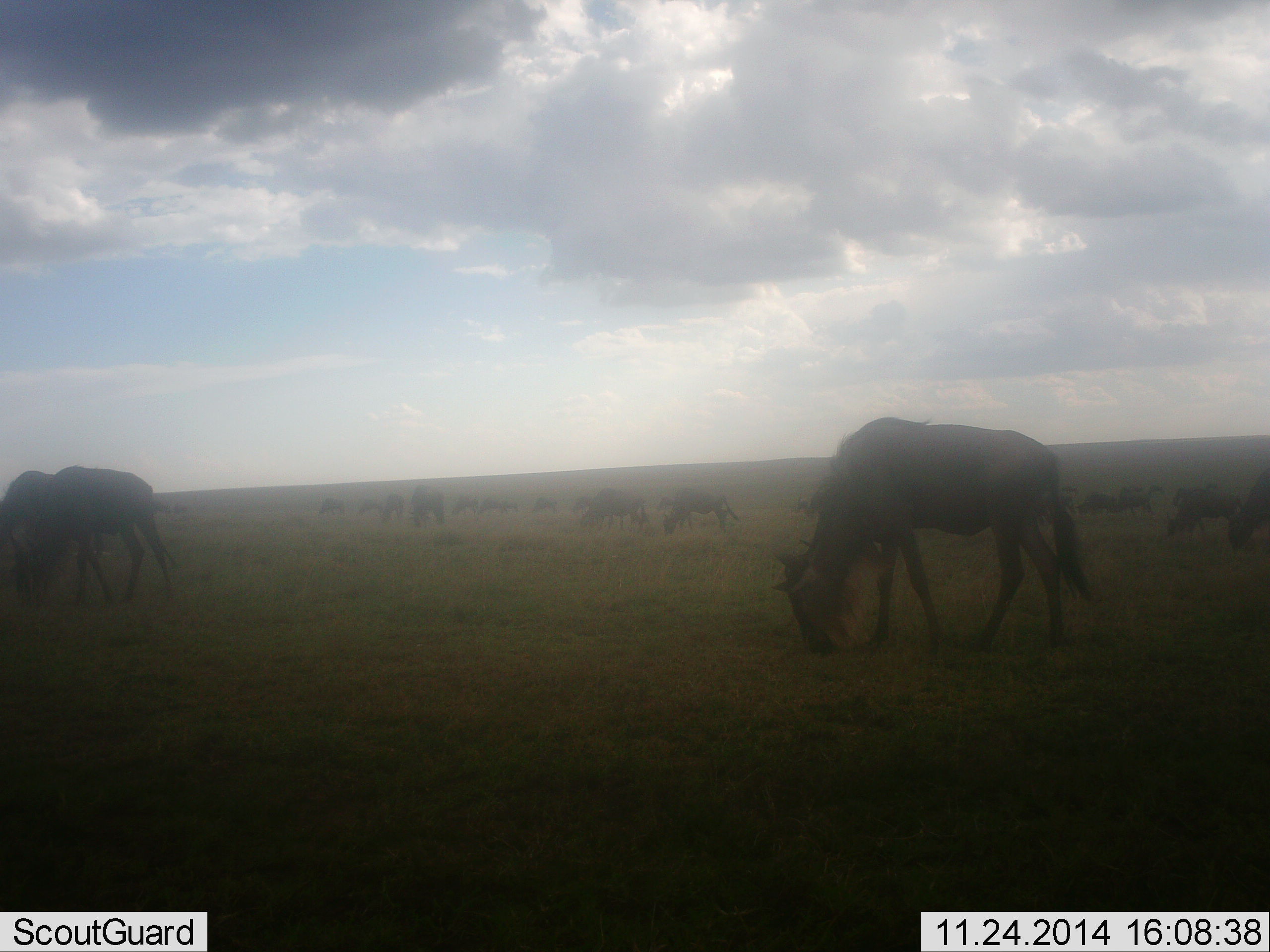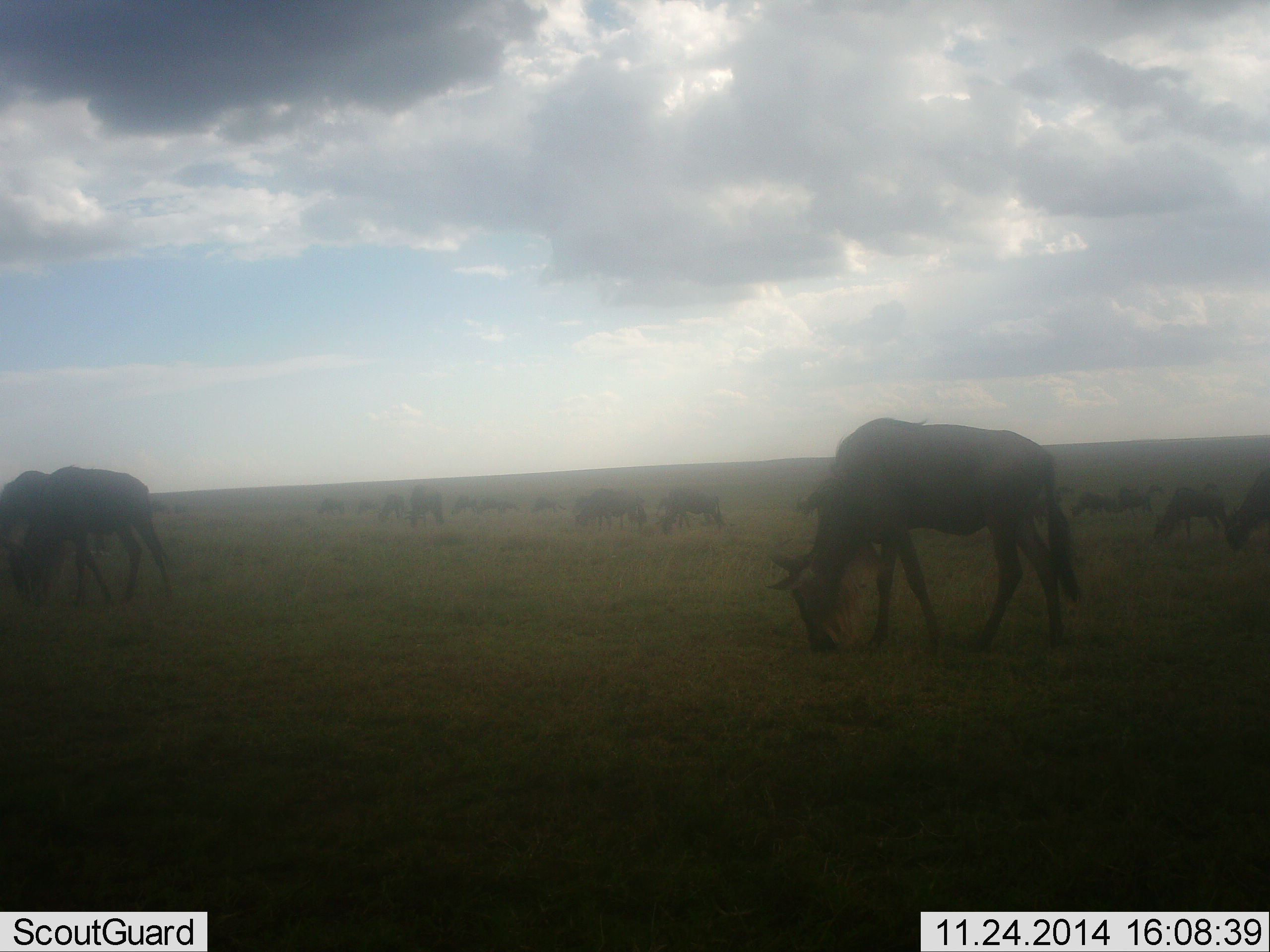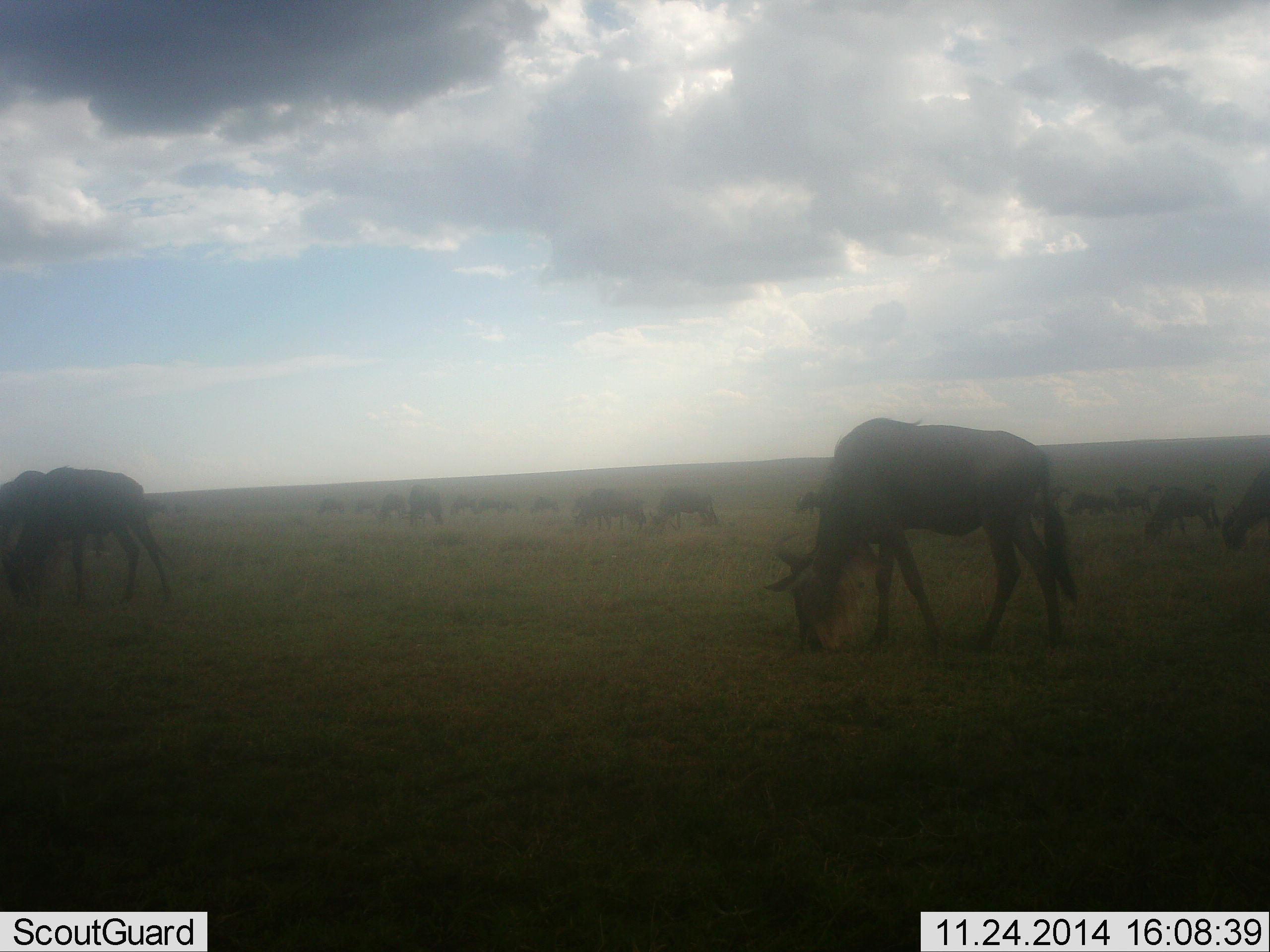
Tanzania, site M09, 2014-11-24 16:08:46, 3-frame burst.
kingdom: Animalia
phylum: Chordata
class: Mammalia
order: Artiodactyla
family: Bovidae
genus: Connochaetes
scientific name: Connochaetes taurinus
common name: blue wildebeest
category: wildebeest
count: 11-50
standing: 50%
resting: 0%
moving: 0%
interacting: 0%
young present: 0%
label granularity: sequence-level